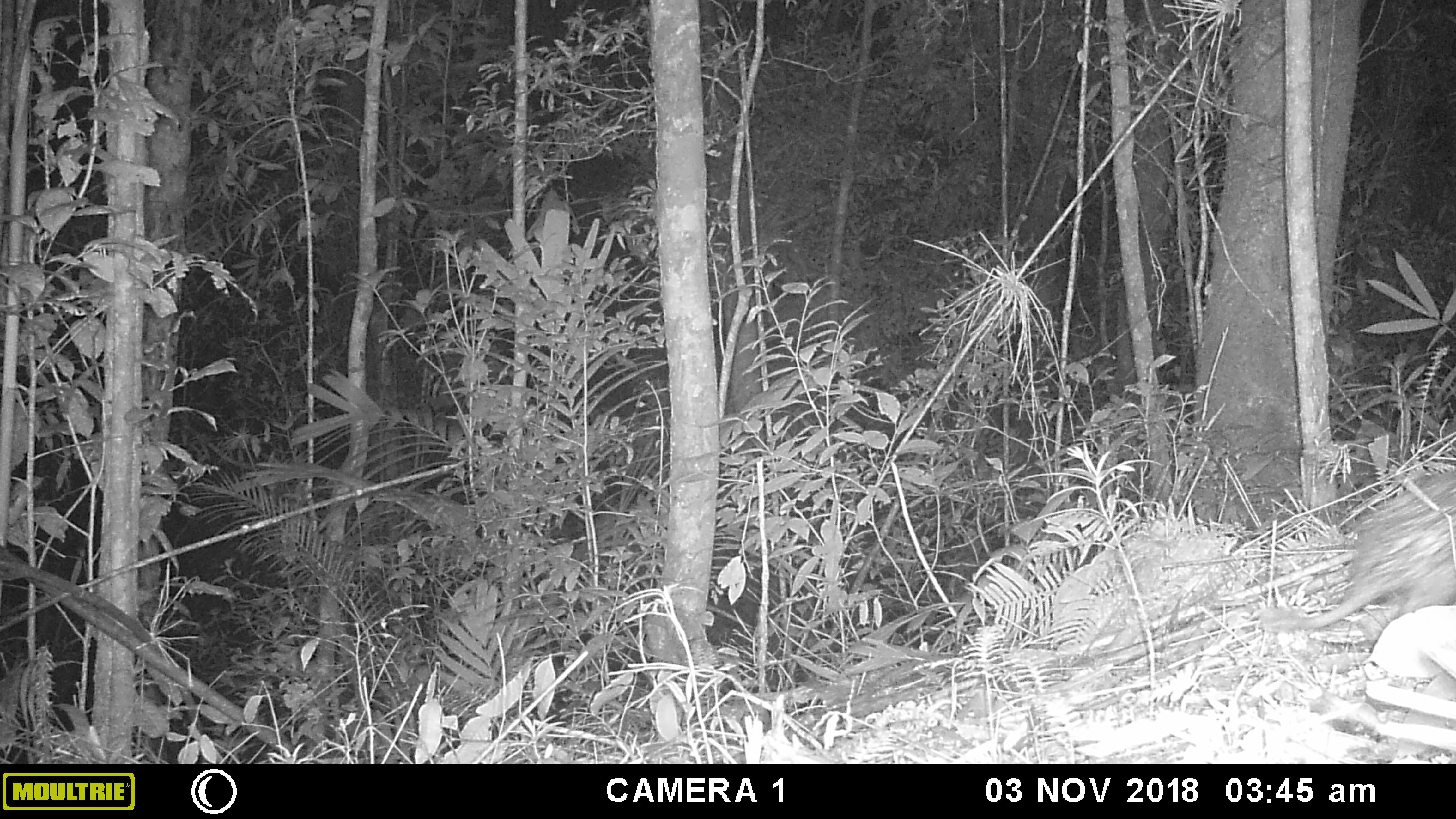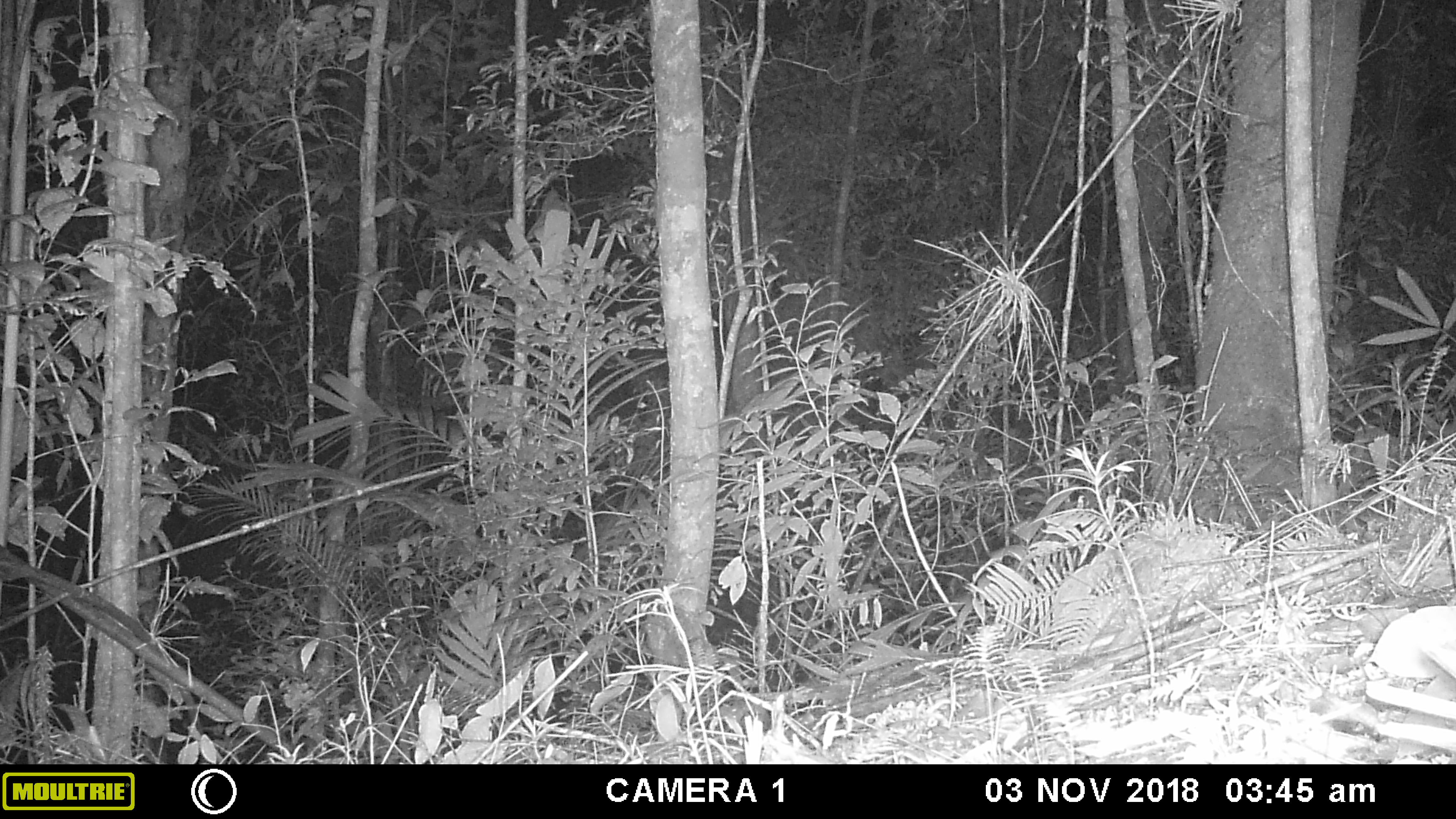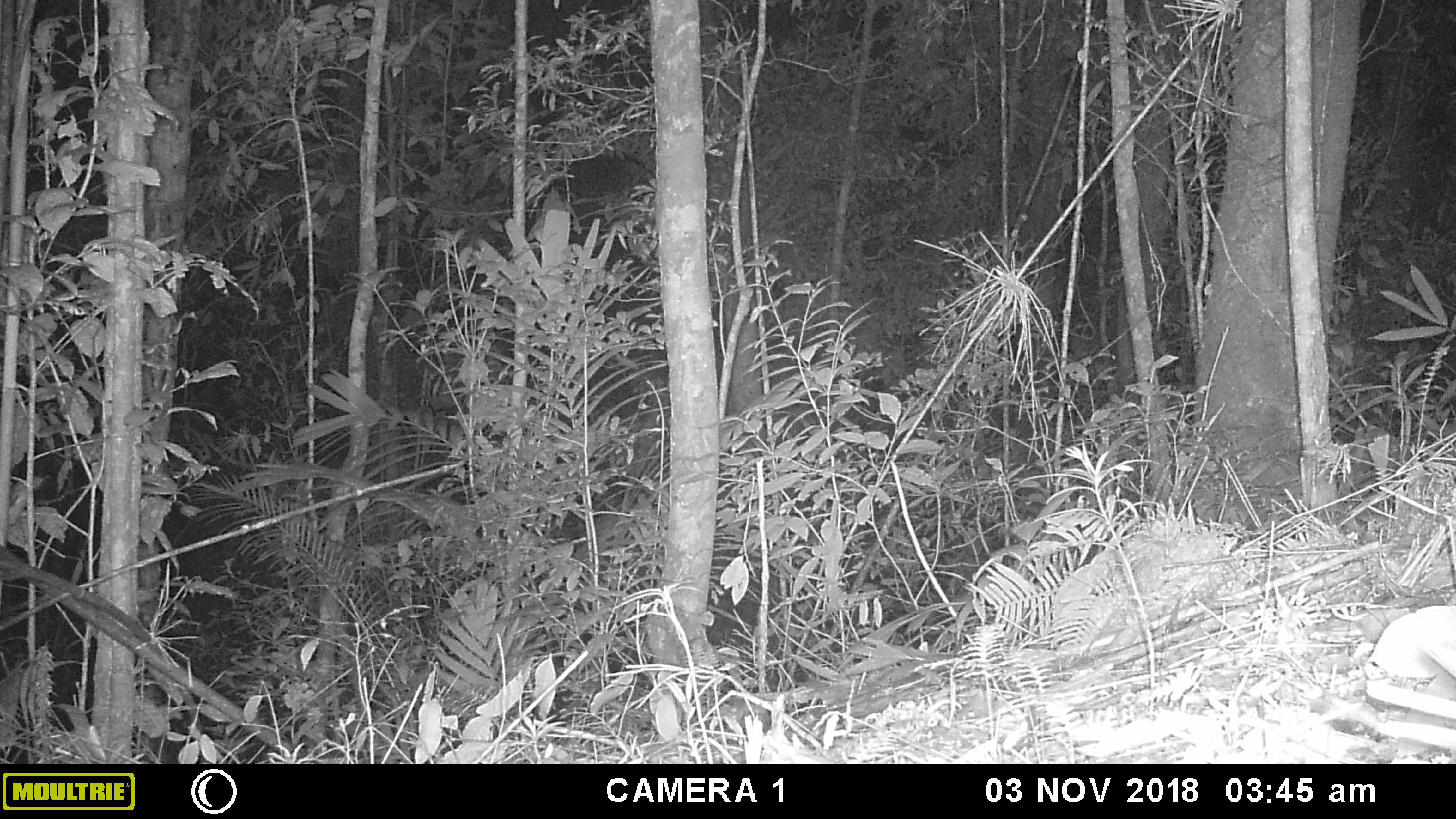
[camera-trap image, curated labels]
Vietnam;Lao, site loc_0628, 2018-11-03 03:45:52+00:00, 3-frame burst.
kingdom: Animalia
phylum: Chordata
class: Mammalia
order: Rodentia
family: Hystricidae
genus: Atherurus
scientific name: Atherurus macrourus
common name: asiatic brush-tailed porcupine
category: asiatic brush tailed porcupine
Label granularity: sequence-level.